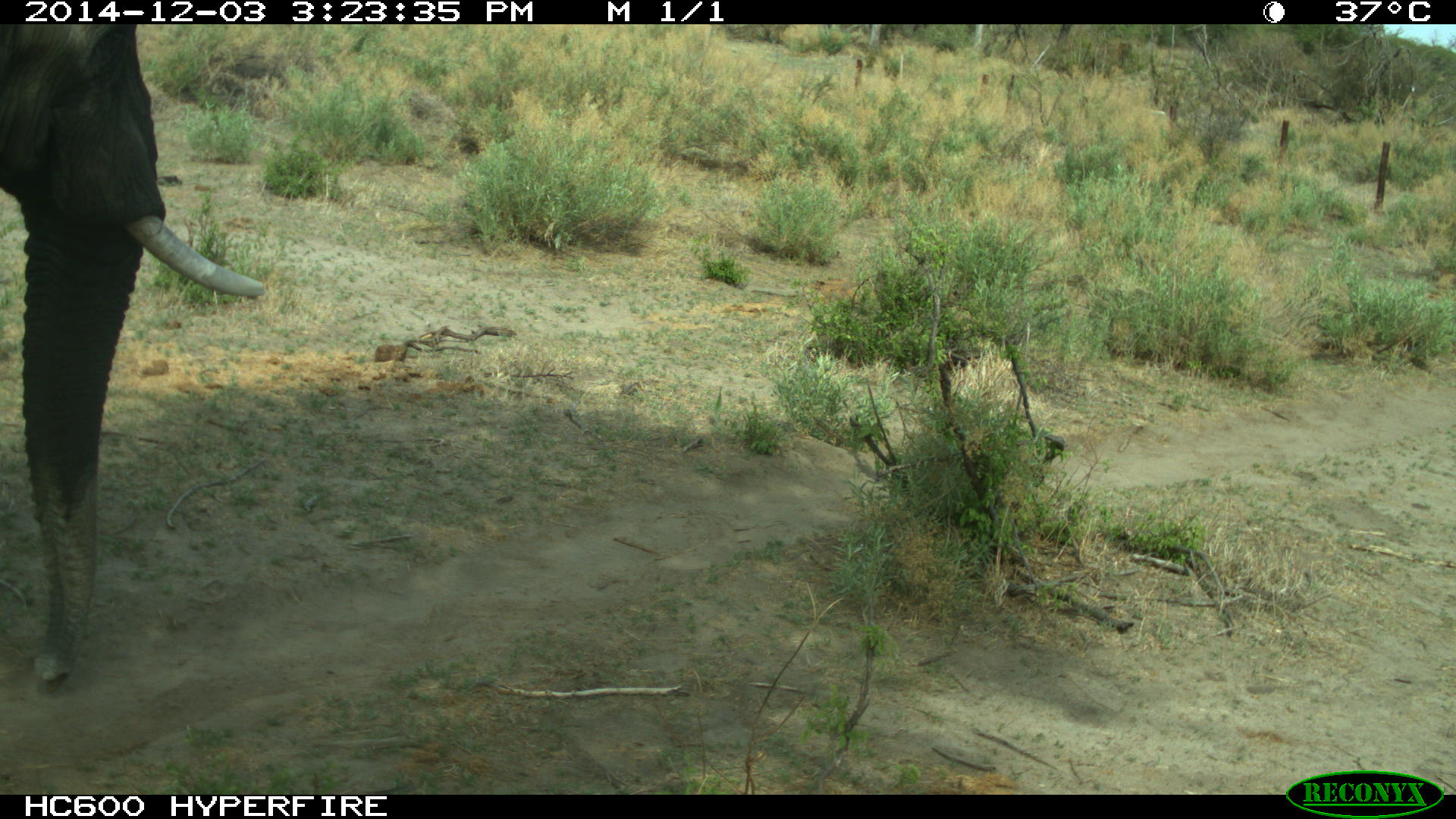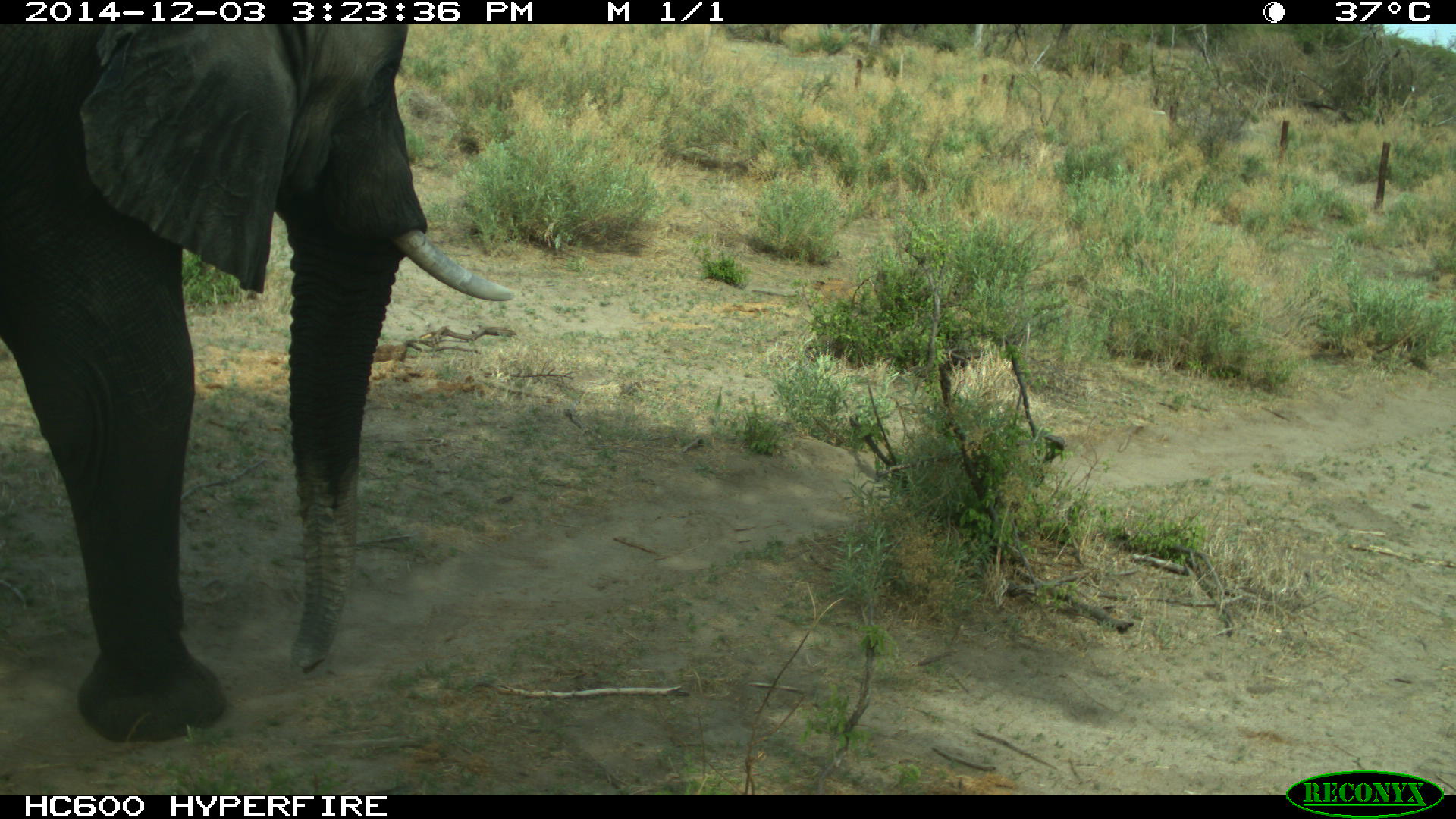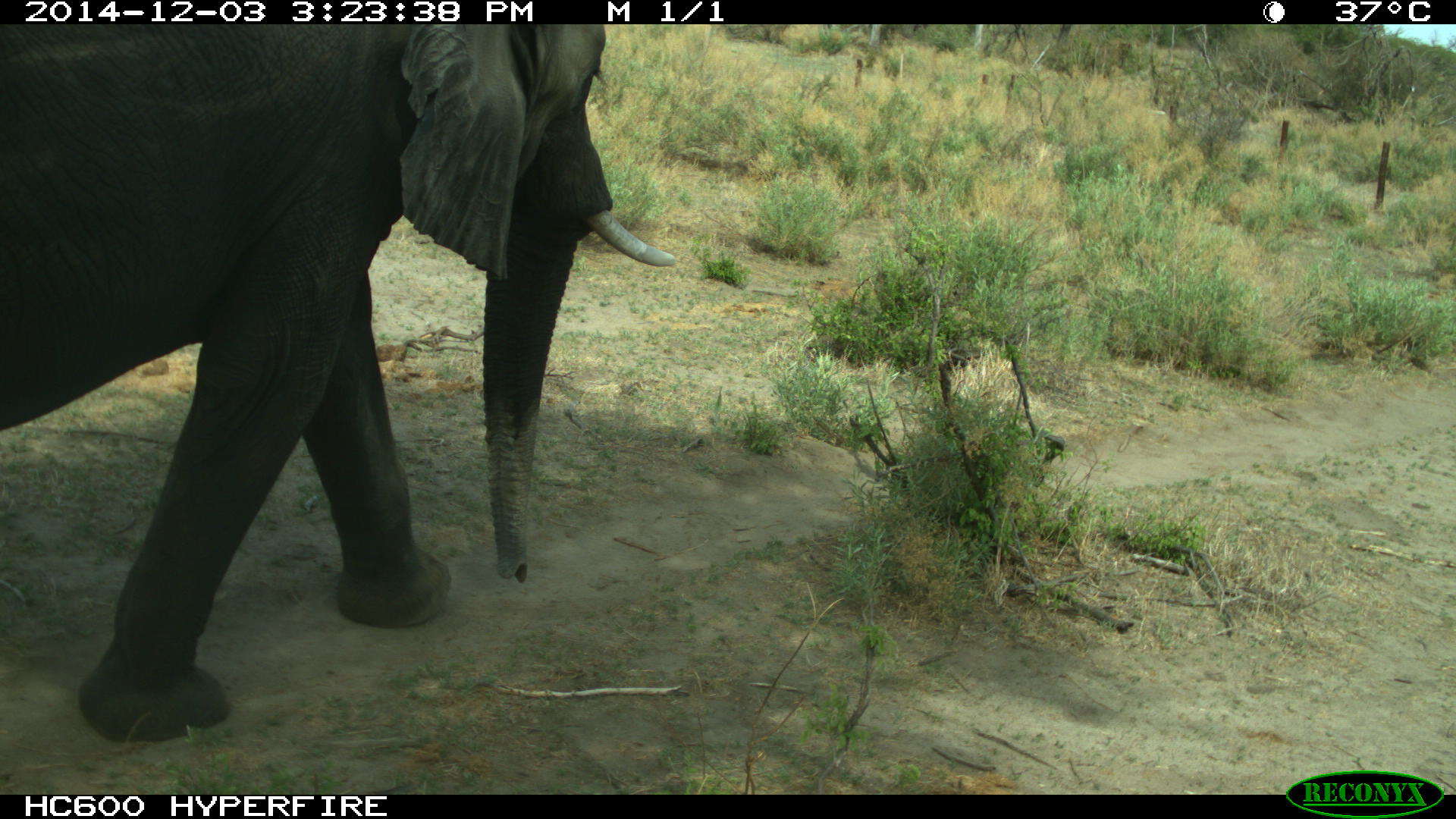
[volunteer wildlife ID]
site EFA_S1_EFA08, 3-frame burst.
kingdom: Animalia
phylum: Chordata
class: Mammalia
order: Proboscidea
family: Elephantidae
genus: Loxodonta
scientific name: Loxodonta africana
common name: african bush elephant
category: elephant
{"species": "elephant (african bush elephant) (Loxodonta africana)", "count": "1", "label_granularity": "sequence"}